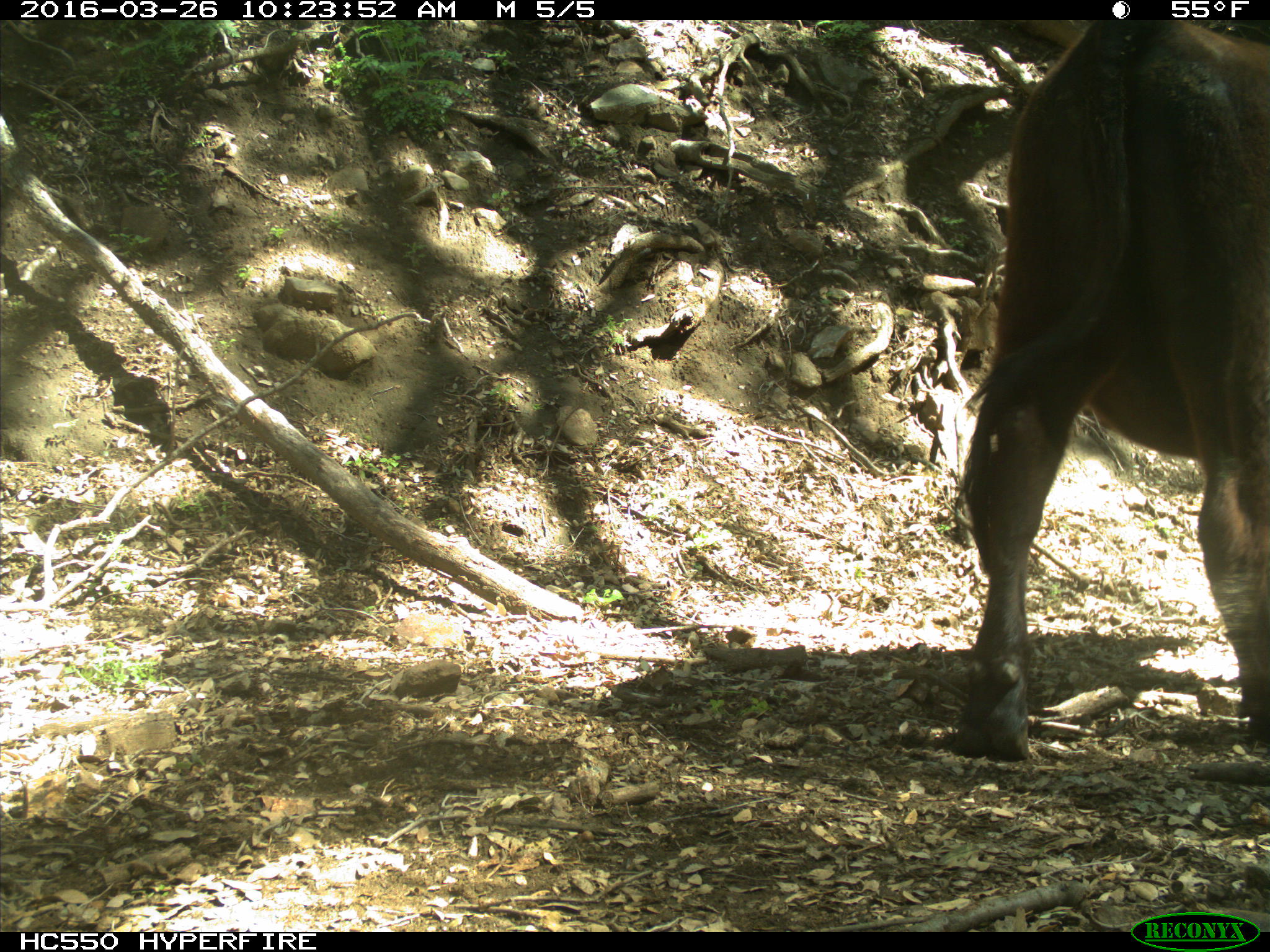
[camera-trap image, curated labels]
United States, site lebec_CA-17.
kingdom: Animalia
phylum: Chordata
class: Mammalia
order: Artiodactyla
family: Bovidae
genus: Bos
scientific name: Bos taurus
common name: domestic cow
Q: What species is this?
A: Bos taurus (domestic cow).